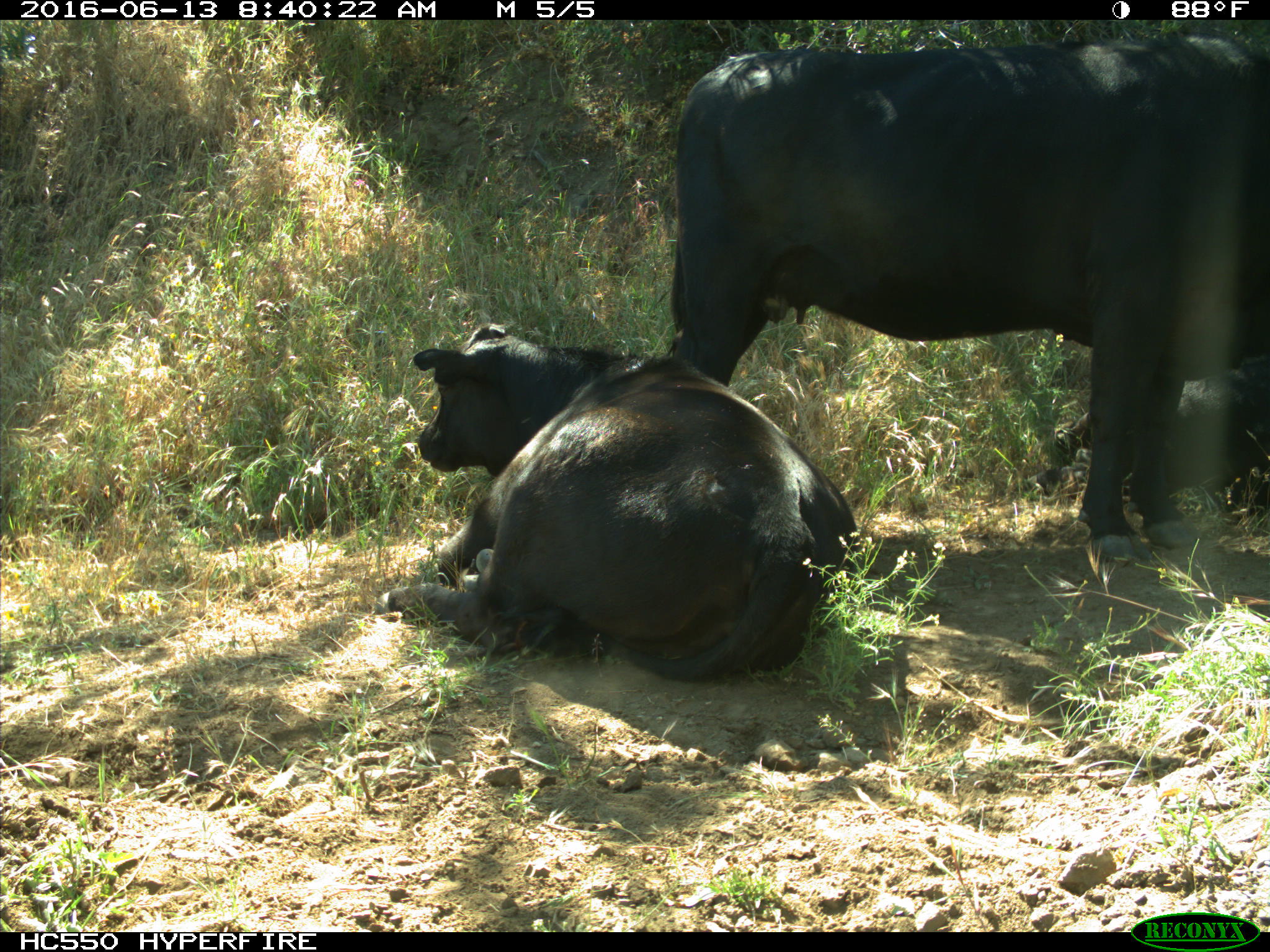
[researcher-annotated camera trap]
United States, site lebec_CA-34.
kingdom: Animalia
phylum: Chordata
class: Mammalia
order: Artiodactyla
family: Bovidae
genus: Bos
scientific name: Bos taurus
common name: domestic cow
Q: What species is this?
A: Bos taurus (domestic cow).